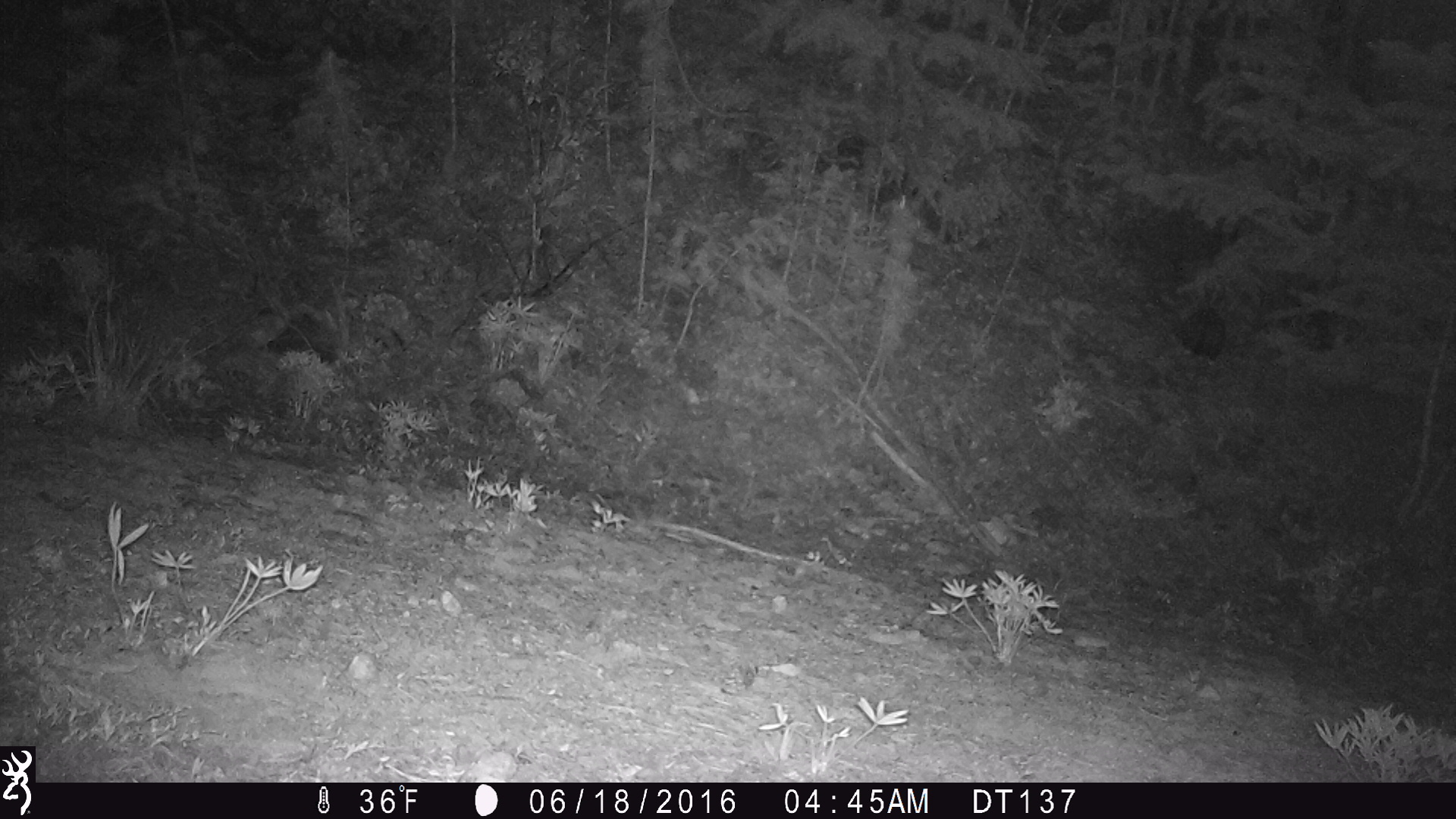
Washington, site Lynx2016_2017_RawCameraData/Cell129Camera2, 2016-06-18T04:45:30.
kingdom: Animalia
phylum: Chordata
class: Mammalia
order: Lagomorpha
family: Leporidae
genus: Lepus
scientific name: Lepus americanus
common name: snowshoe hare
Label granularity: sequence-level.